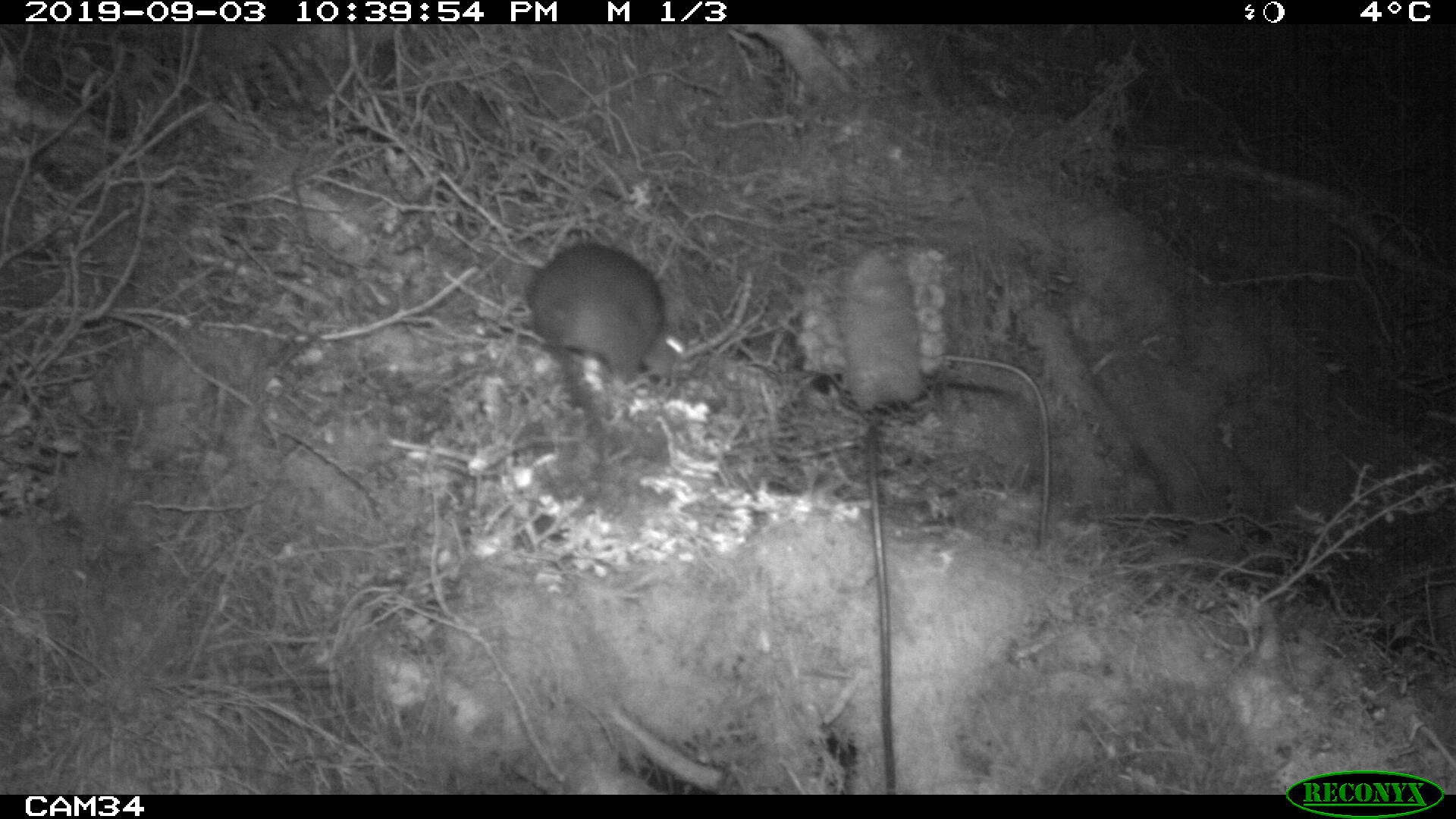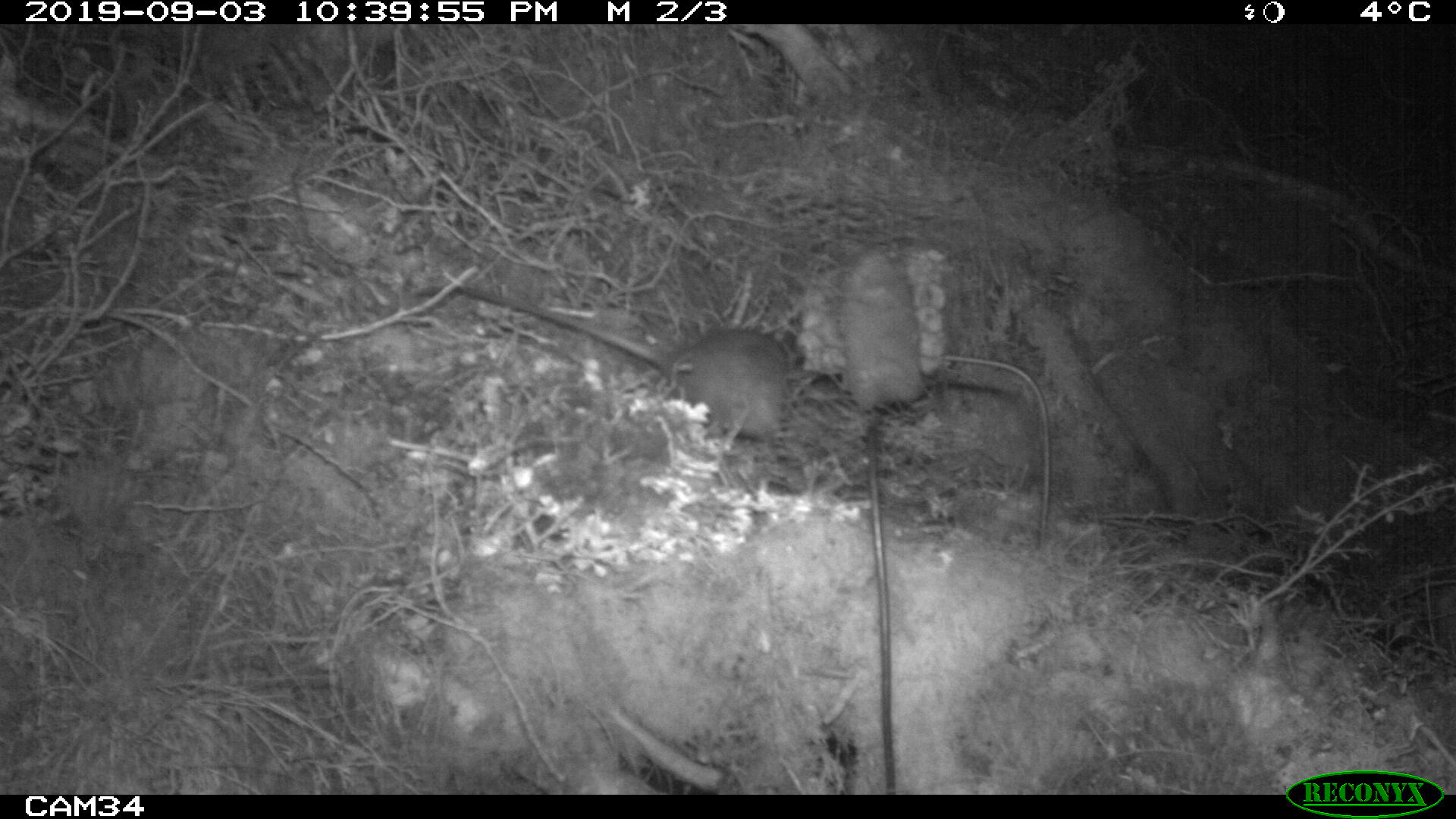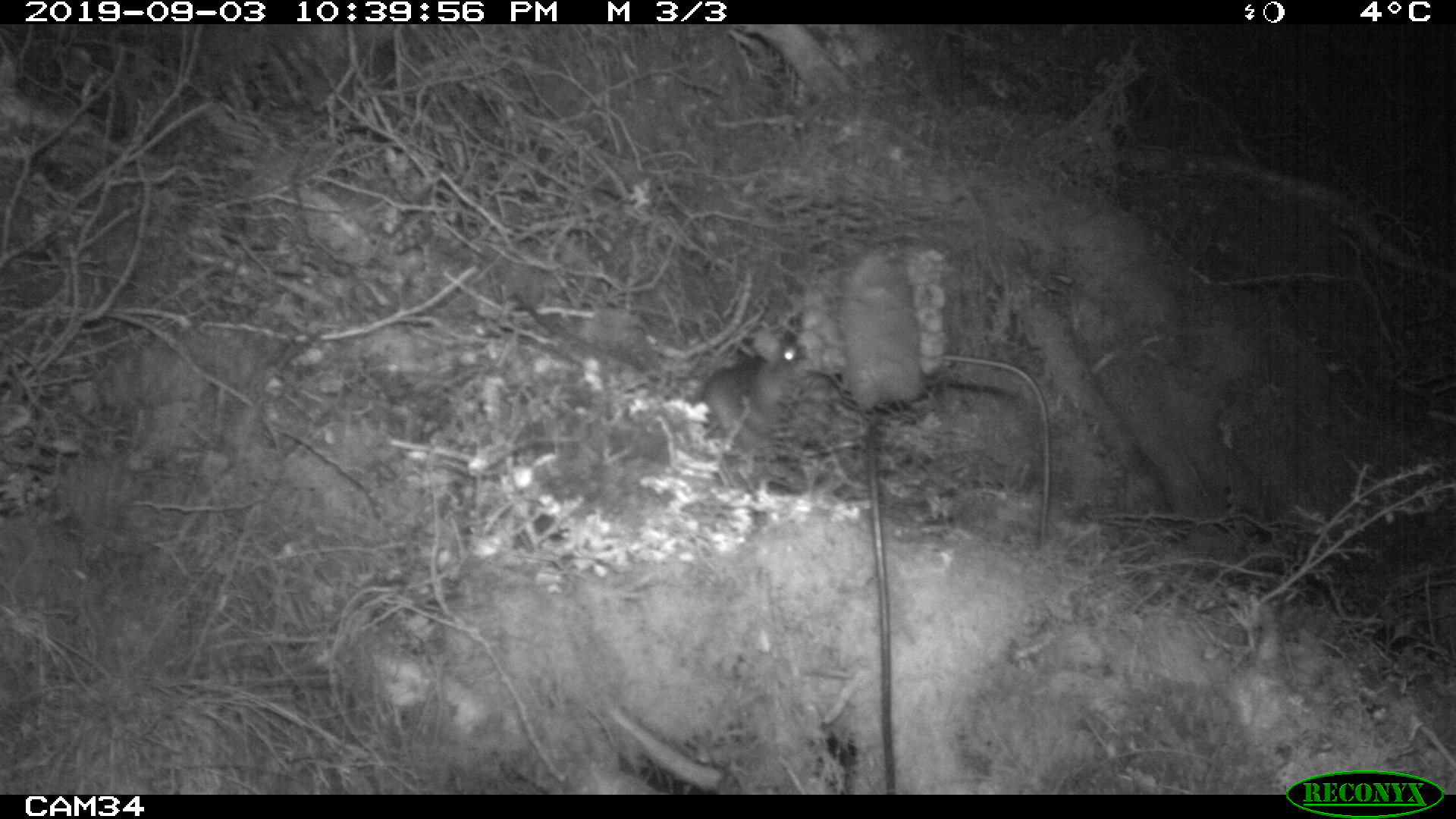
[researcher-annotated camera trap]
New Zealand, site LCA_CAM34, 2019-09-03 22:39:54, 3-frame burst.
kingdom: Animalia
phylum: Chordata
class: Mammalia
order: Rodentia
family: Muridae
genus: Rattus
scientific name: Rattus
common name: rat